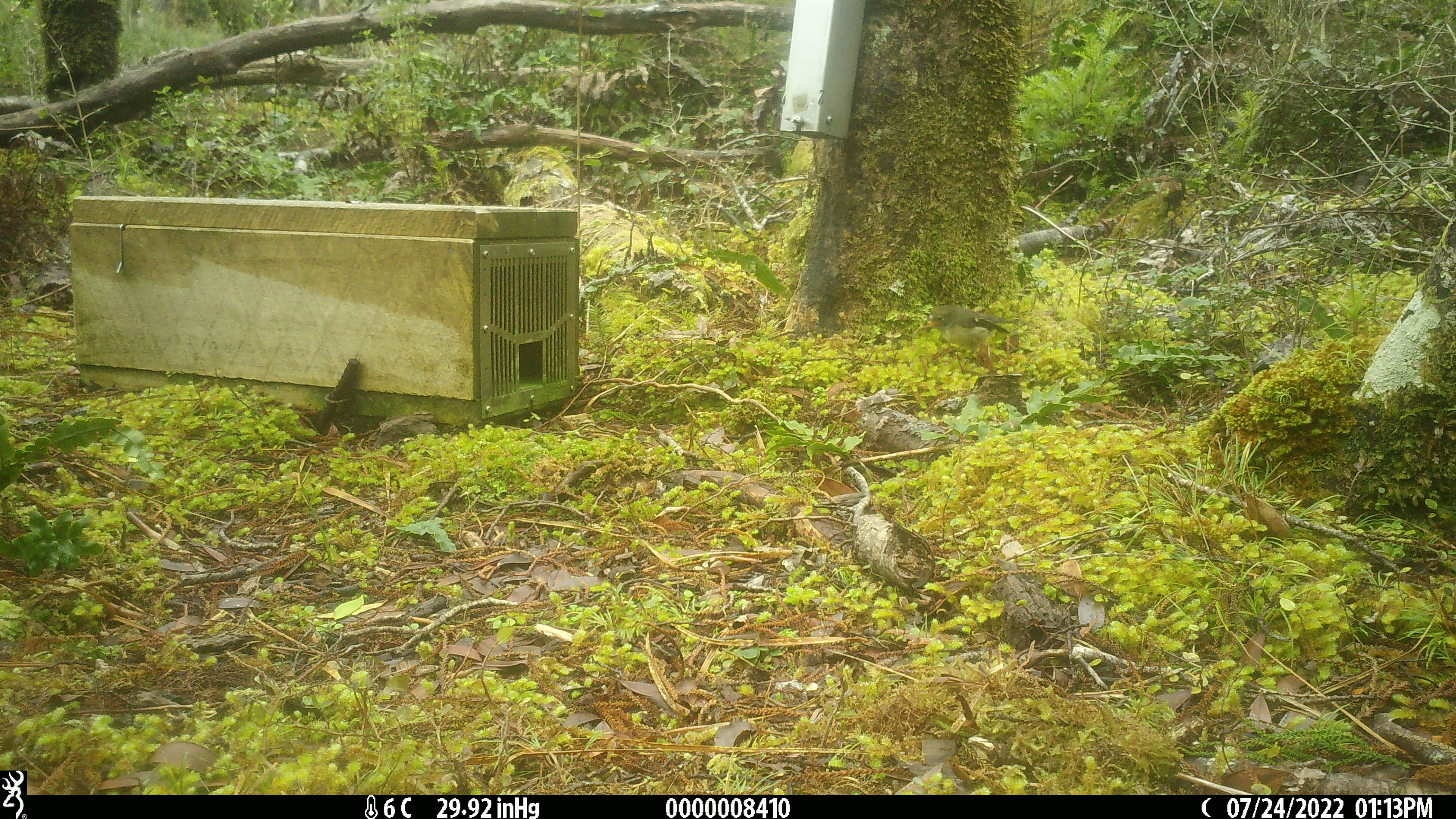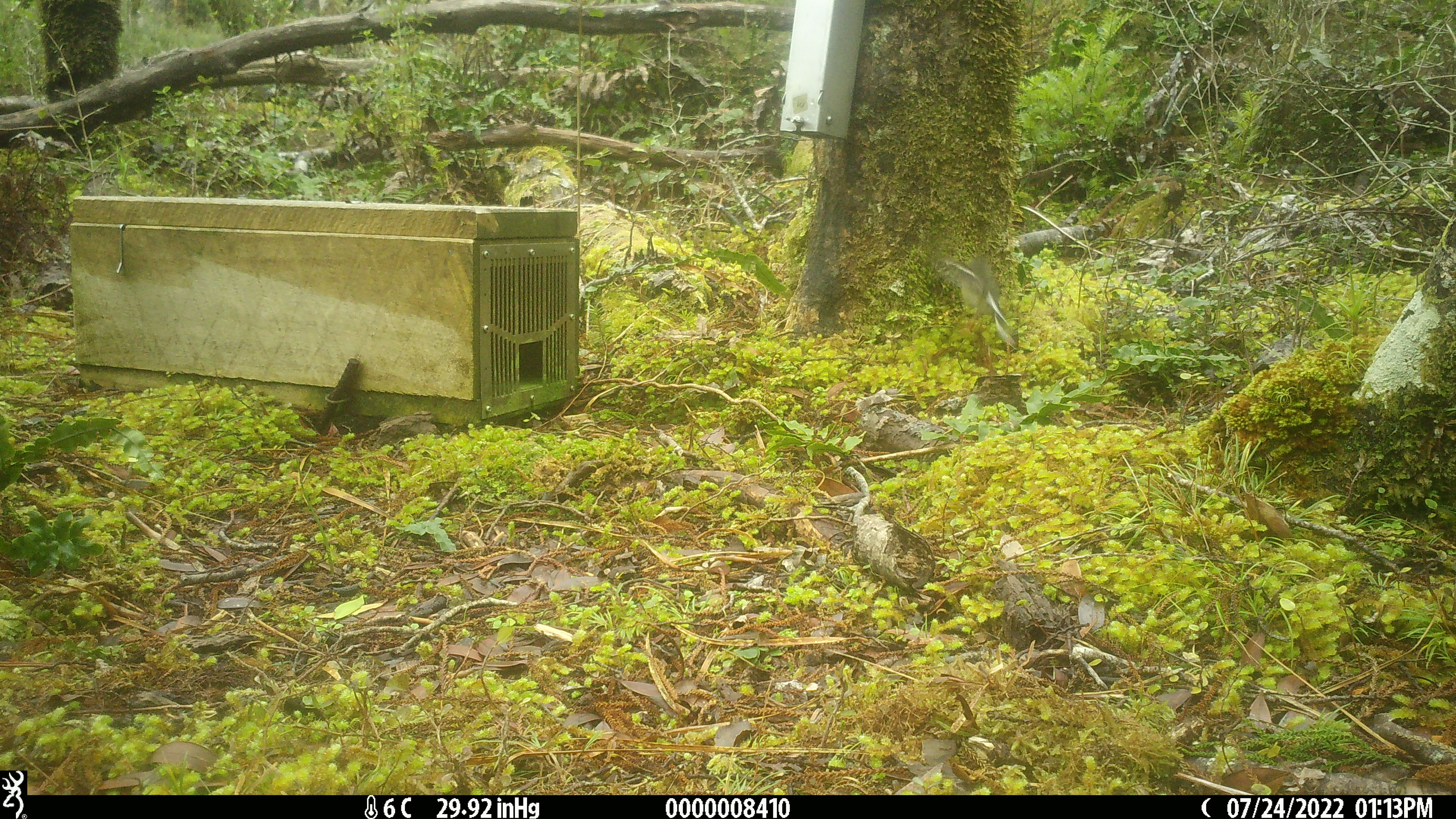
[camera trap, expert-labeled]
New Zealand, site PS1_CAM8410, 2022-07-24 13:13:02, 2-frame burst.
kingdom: Animalia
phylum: Chordata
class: Aves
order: Passeriformes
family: Petroicidae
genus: Petroica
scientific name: Petroica macrocephala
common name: tomtit